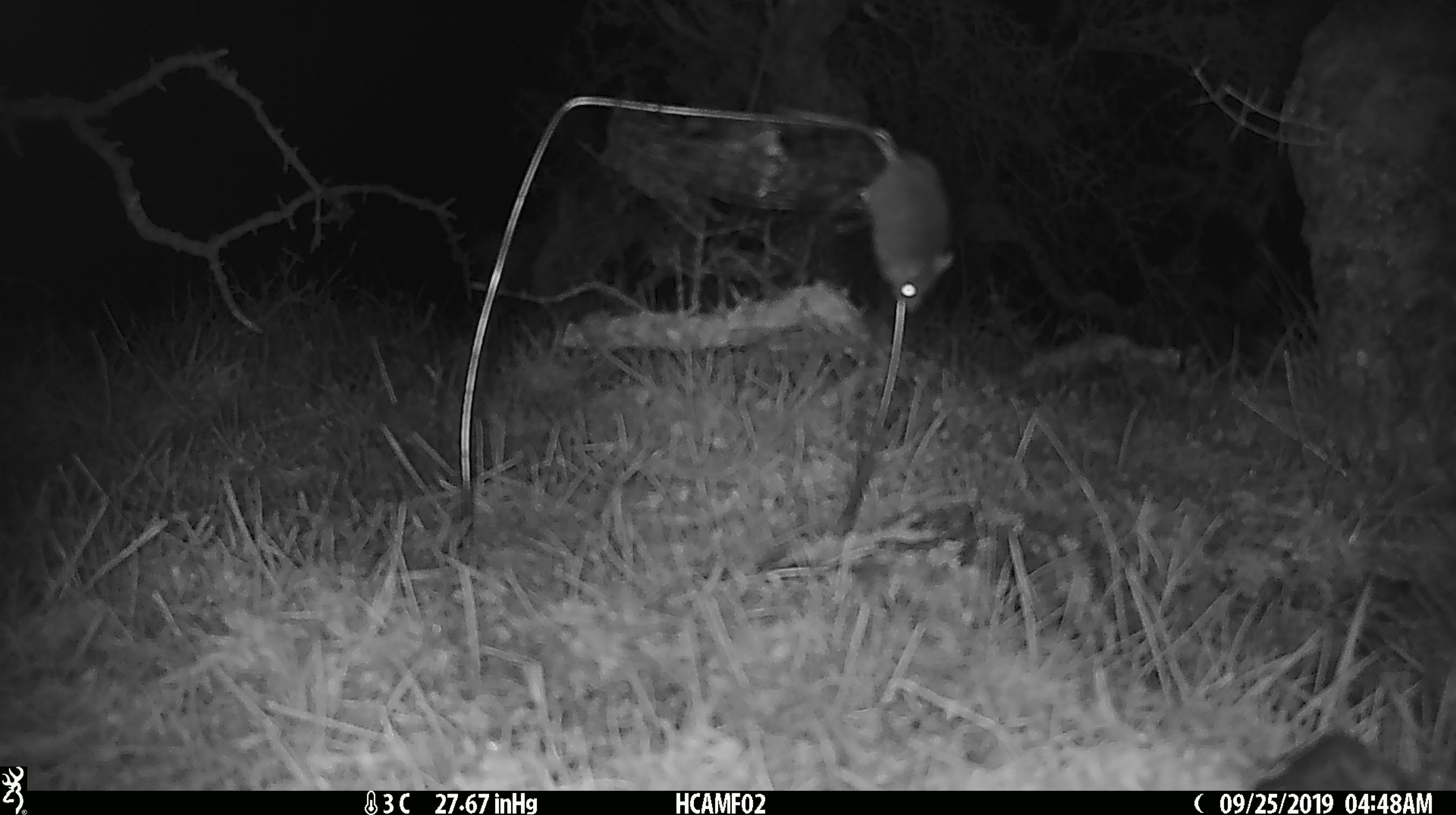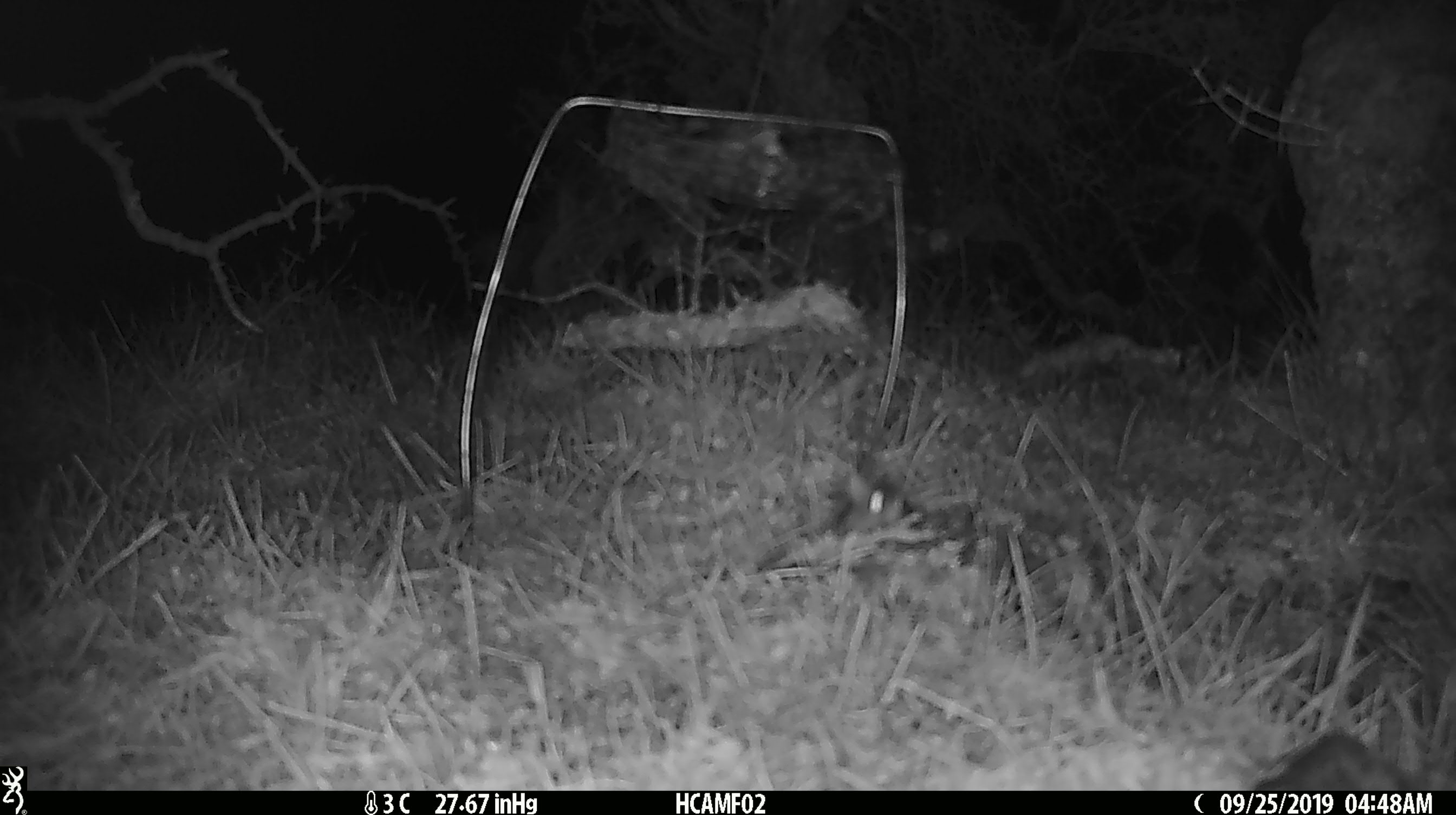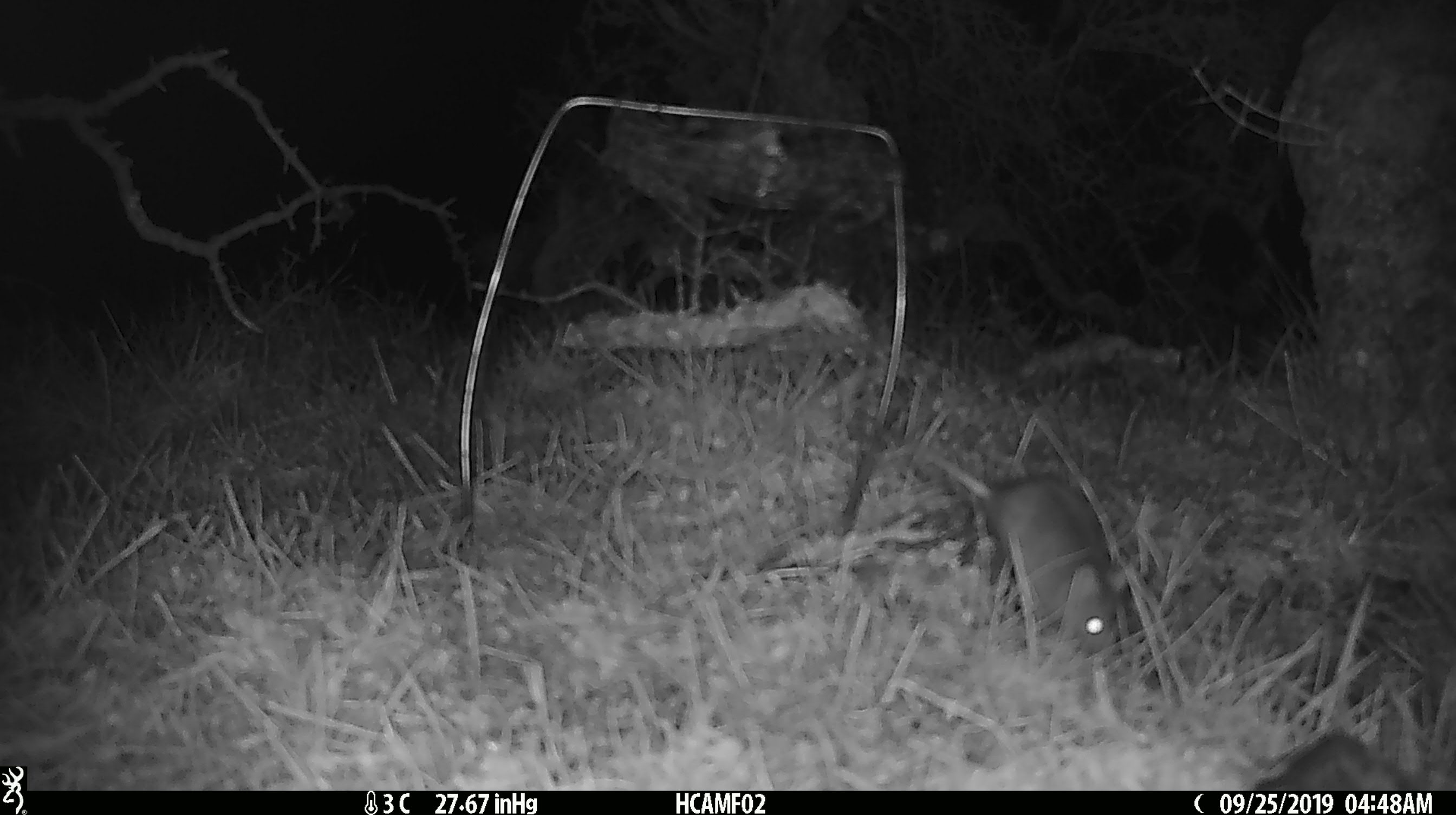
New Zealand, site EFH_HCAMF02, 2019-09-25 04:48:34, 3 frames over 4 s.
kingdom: Animalia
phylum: Chordata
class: Mammalia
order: Rodentia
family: Muridae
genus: Mus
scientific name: Mus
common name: mouse